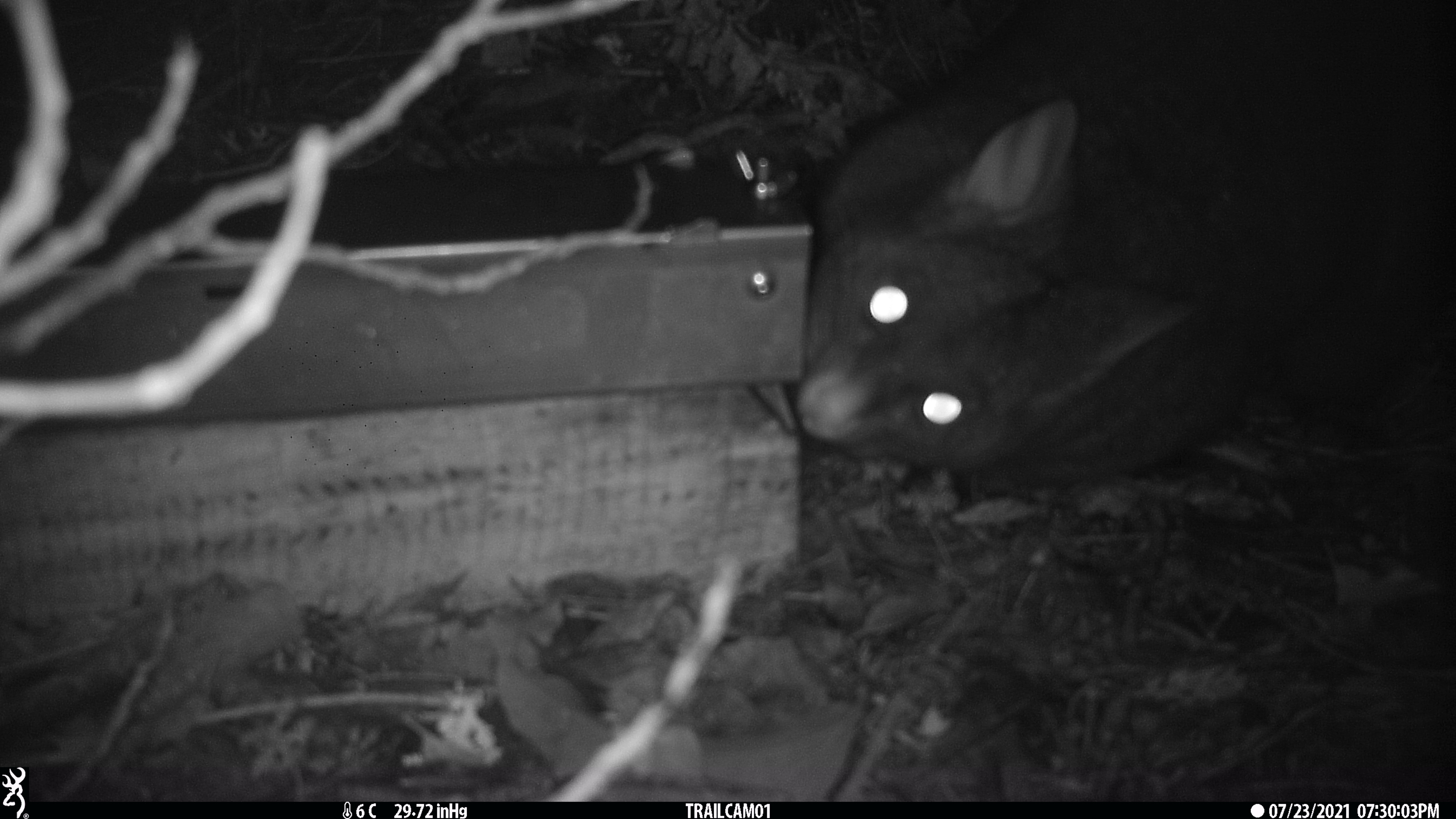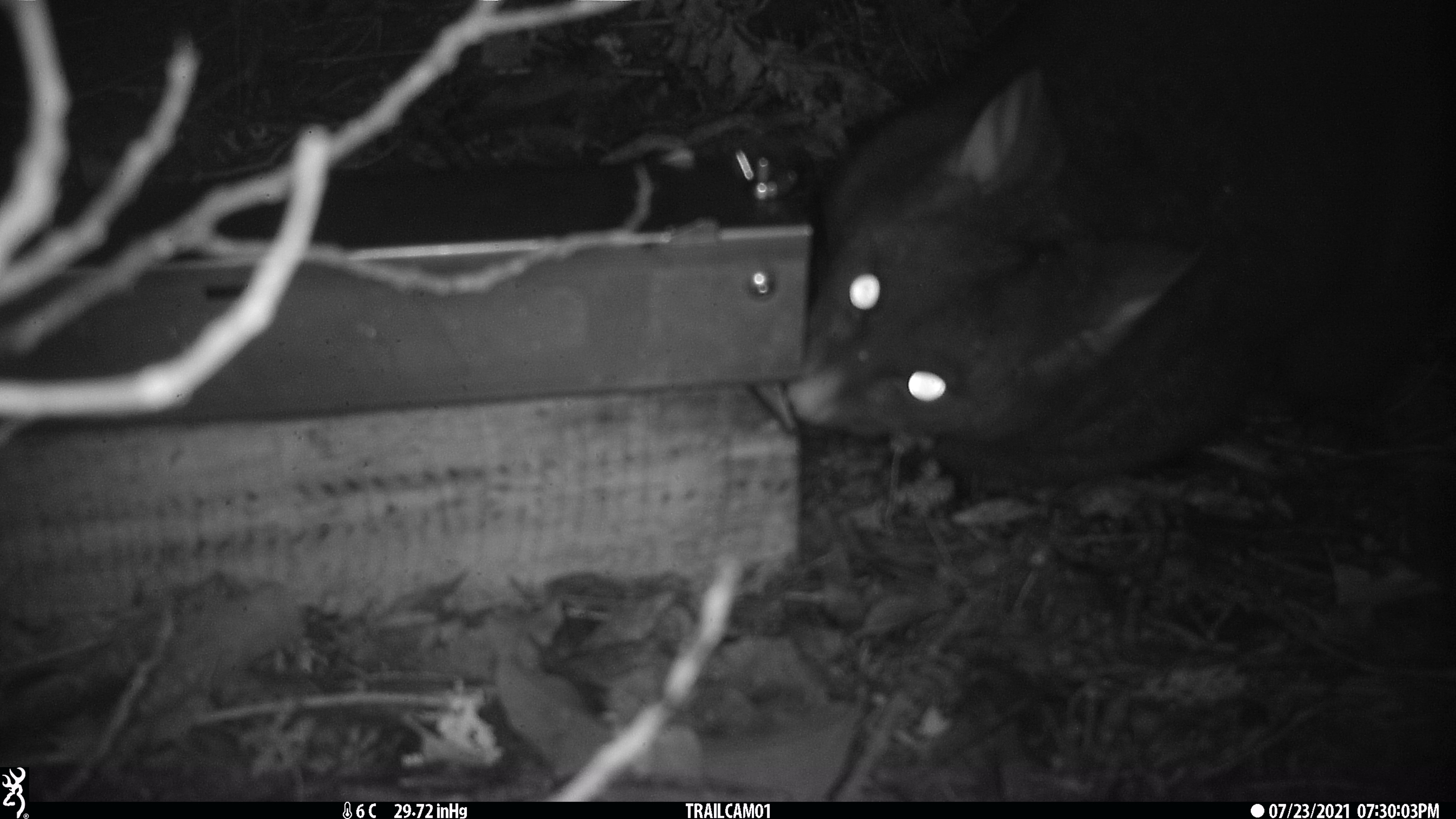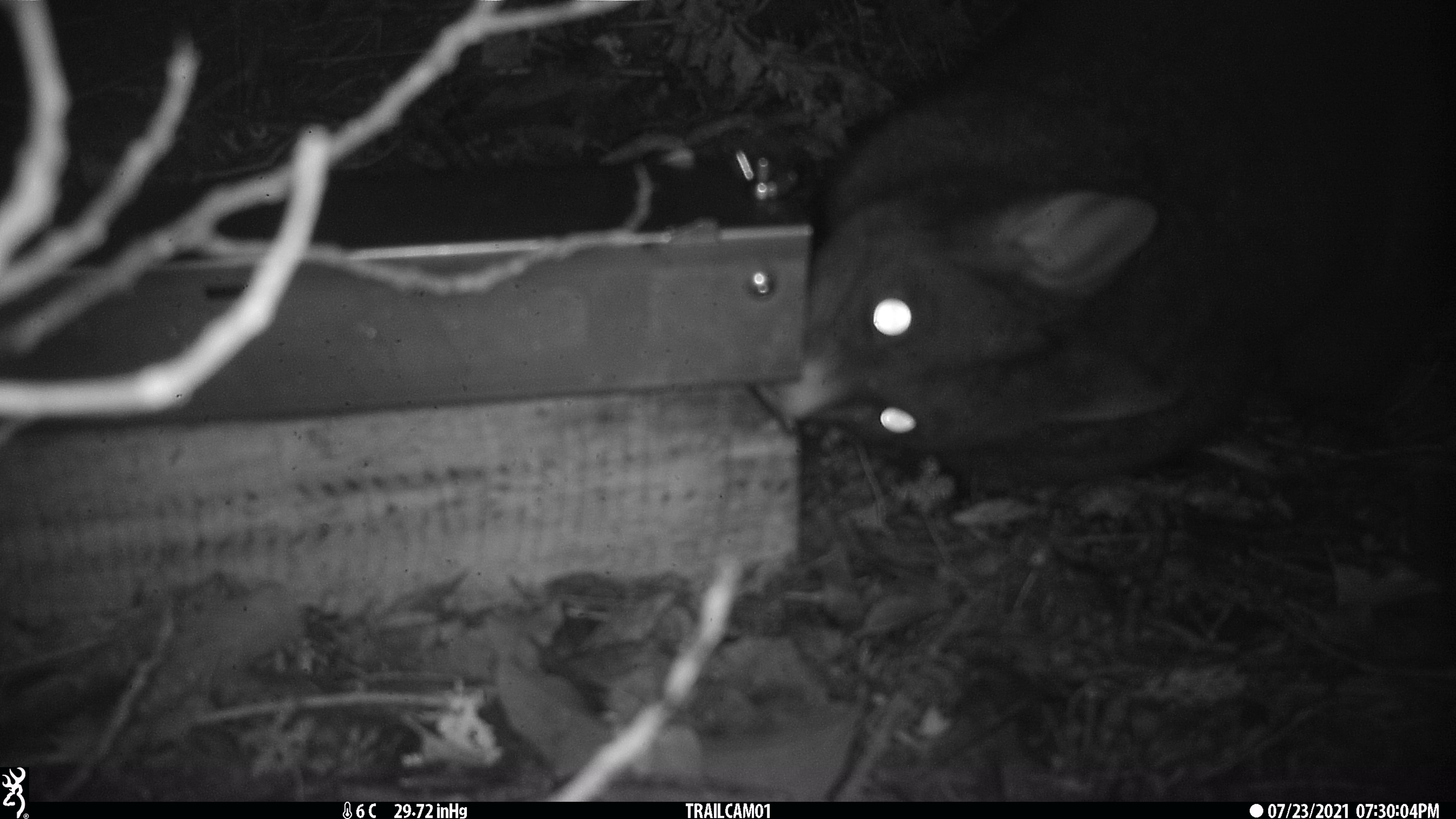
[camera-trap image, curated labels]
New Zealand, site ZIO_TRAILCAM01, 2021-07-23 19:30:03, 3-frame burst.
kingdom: Animalia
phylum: Chordata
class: Mammalia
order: Diprotodontia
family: Phalangeridae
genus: Trichosurus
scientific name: Trichosurus vulpecula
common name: common brushtail possum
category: possum